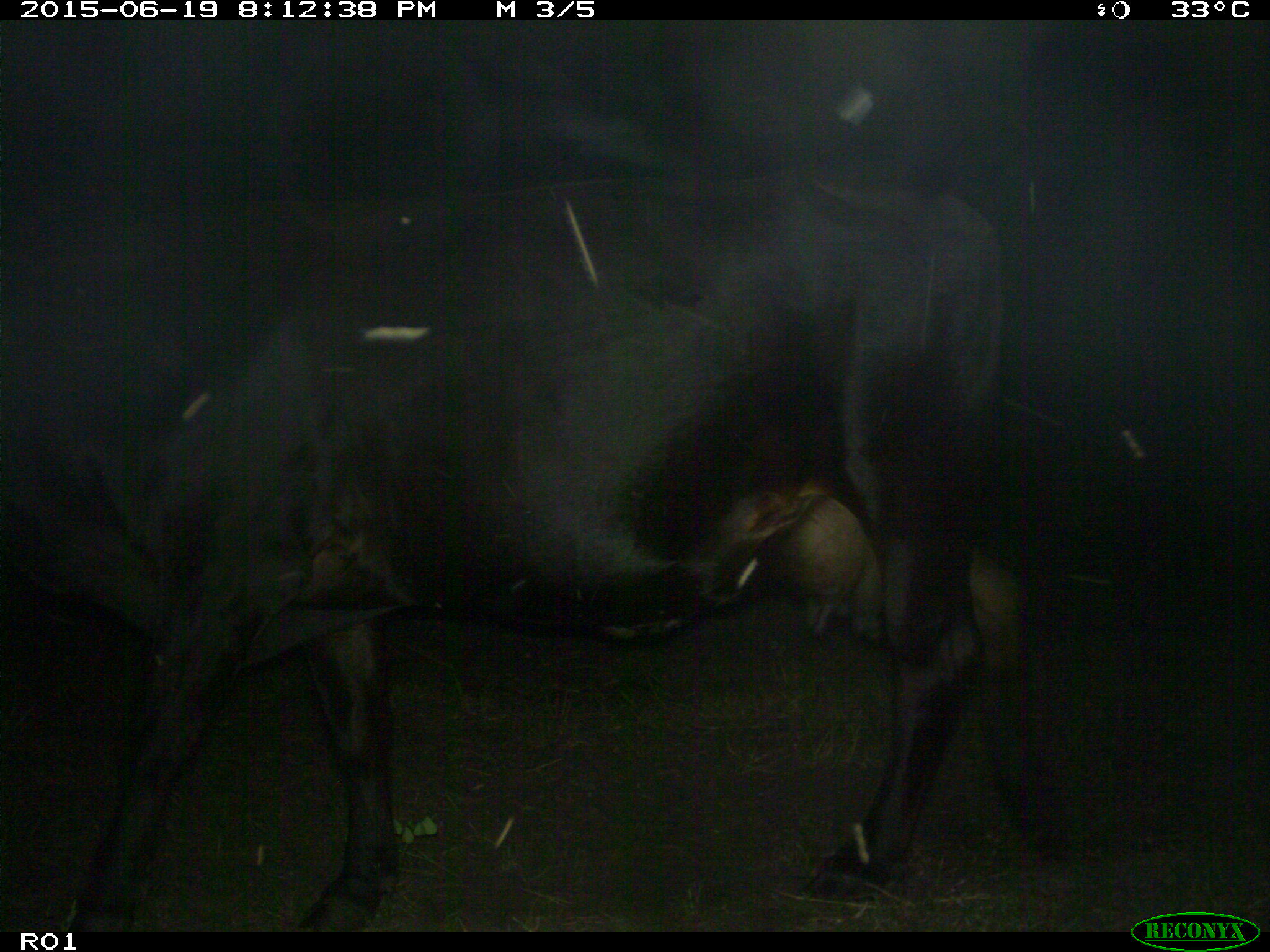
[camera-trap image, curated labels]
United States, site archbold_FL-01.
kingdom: Animalia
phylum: Chordata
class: Mammalia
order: Artiodactyla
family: Bovidae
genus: Bos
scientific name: Bos taurus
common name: domestic cow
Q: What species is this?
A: Bos taurus (domestic cow).